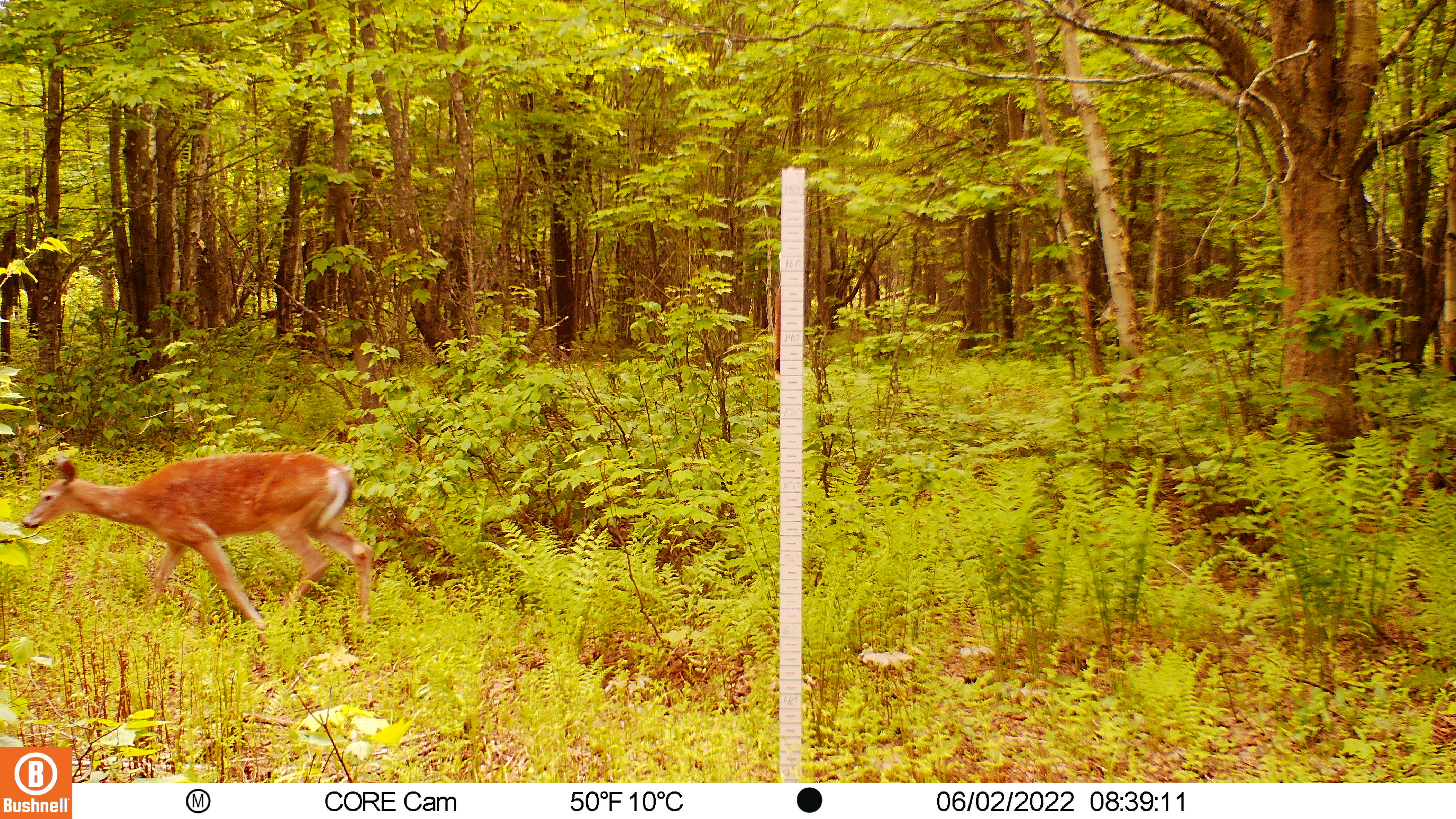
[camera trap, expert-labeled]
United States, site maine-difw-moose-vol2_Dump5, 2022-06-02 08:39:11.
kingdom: Animalia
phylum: Chordata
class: Mammalia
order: Artiodactyla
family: Cervidae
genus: Odocoileus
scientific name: Odocoileus virginianus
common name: white-tailed deer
White-tailed deer (Odocoileus virginianus).